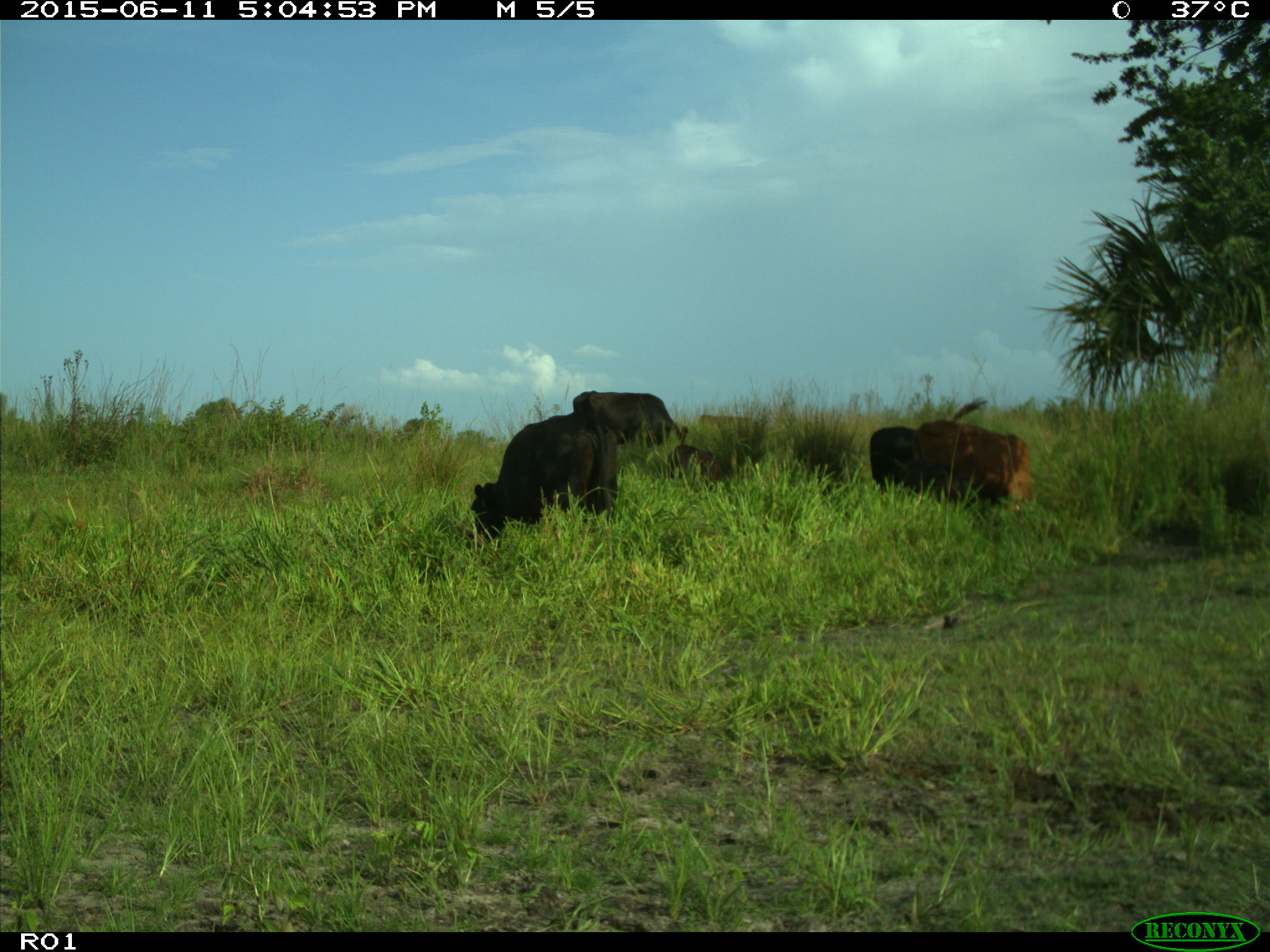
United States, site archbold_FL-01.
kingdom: Animalia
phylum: Chordata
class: Mammalia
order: Artiodactyla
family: Bovidae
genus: Bos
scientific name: Bos taurus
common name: domestic cow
Bos taurus (domestic cow).